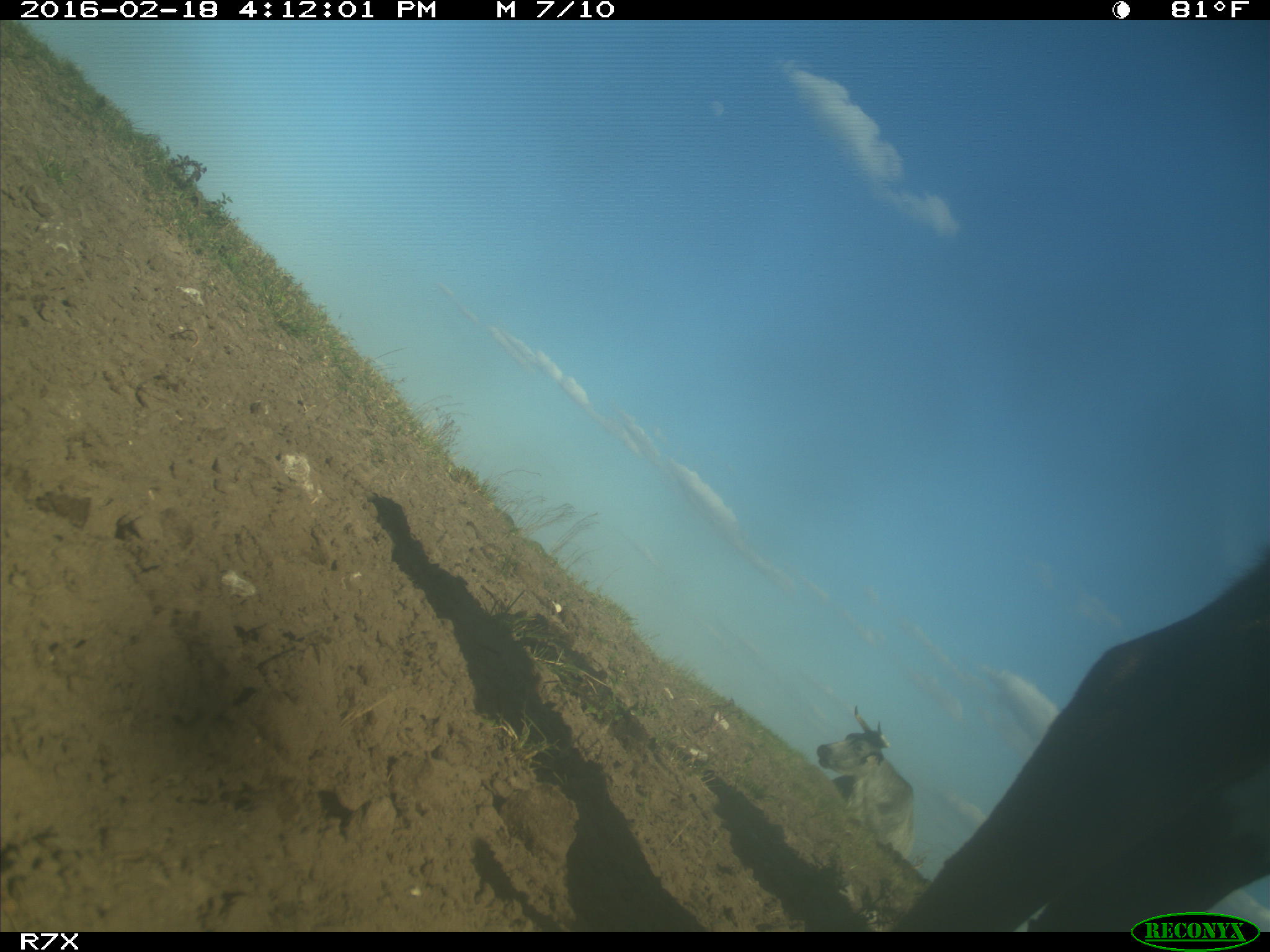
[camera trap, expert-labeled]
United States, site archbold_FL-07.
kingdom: Animalia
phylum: Chordata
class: Mammalia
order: Artiodactyla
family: Bovidae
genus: Bos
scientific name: Bos taurus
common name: domestic cow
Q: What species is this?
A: Bos taurus (domestic cow).